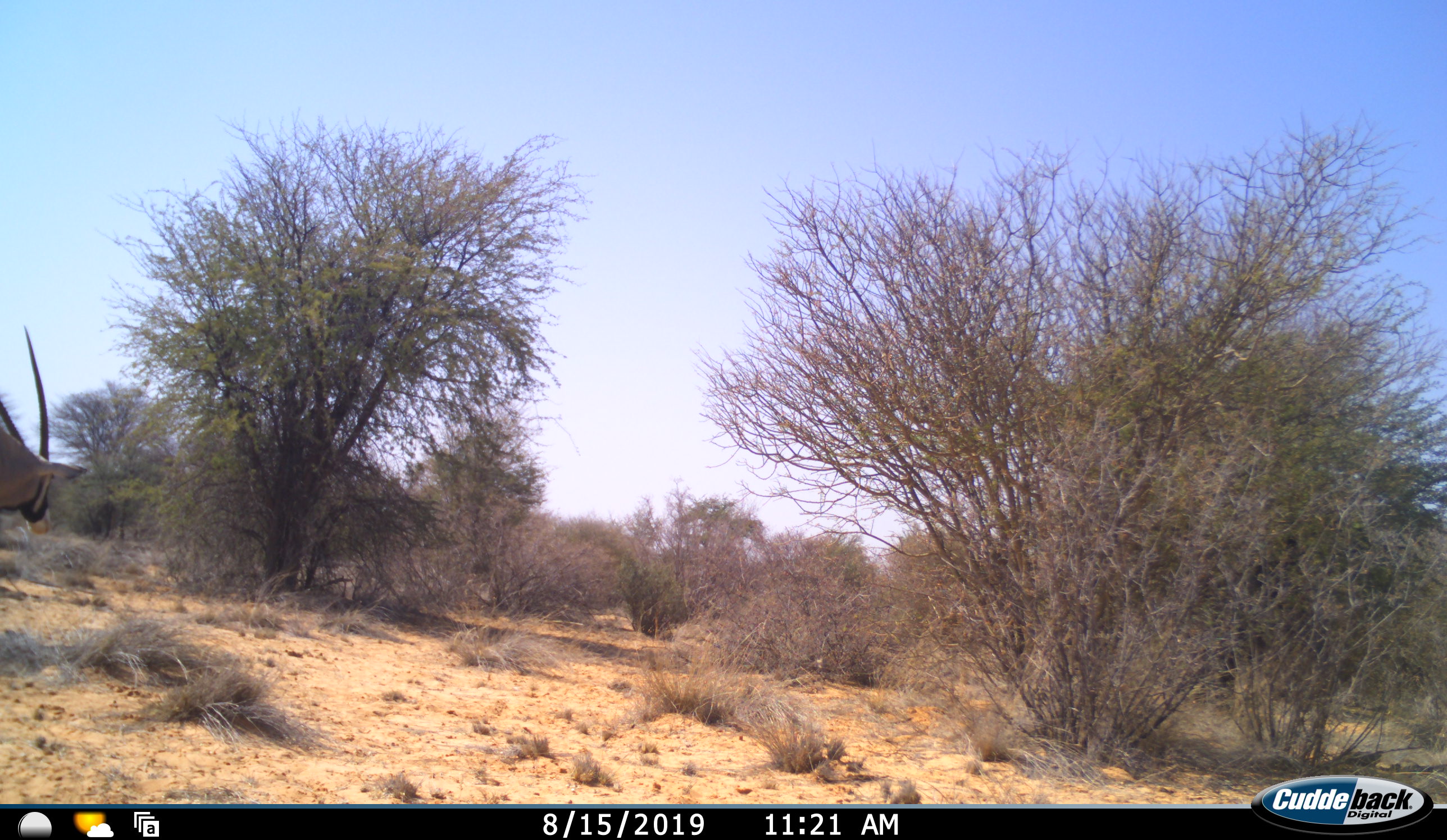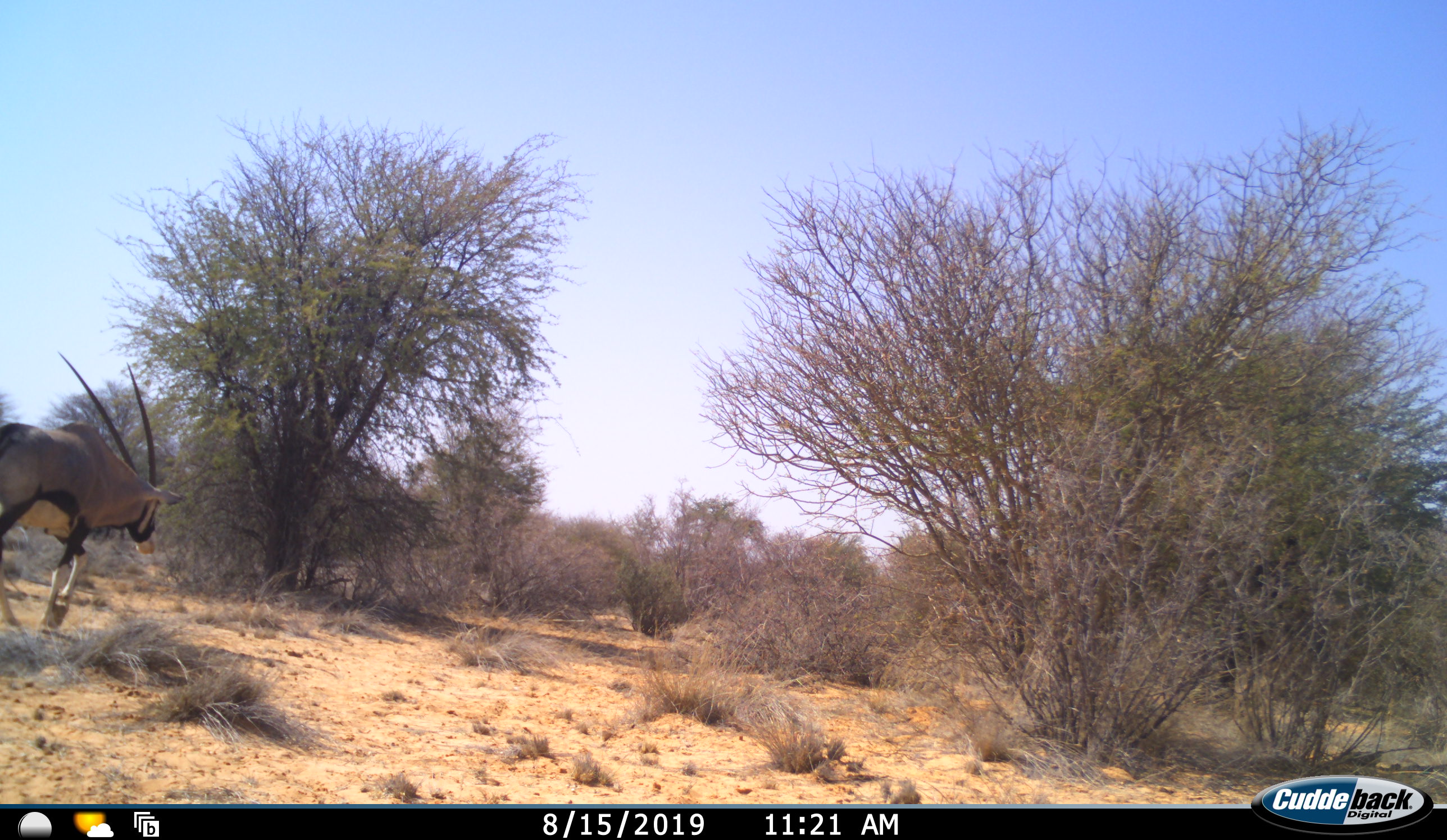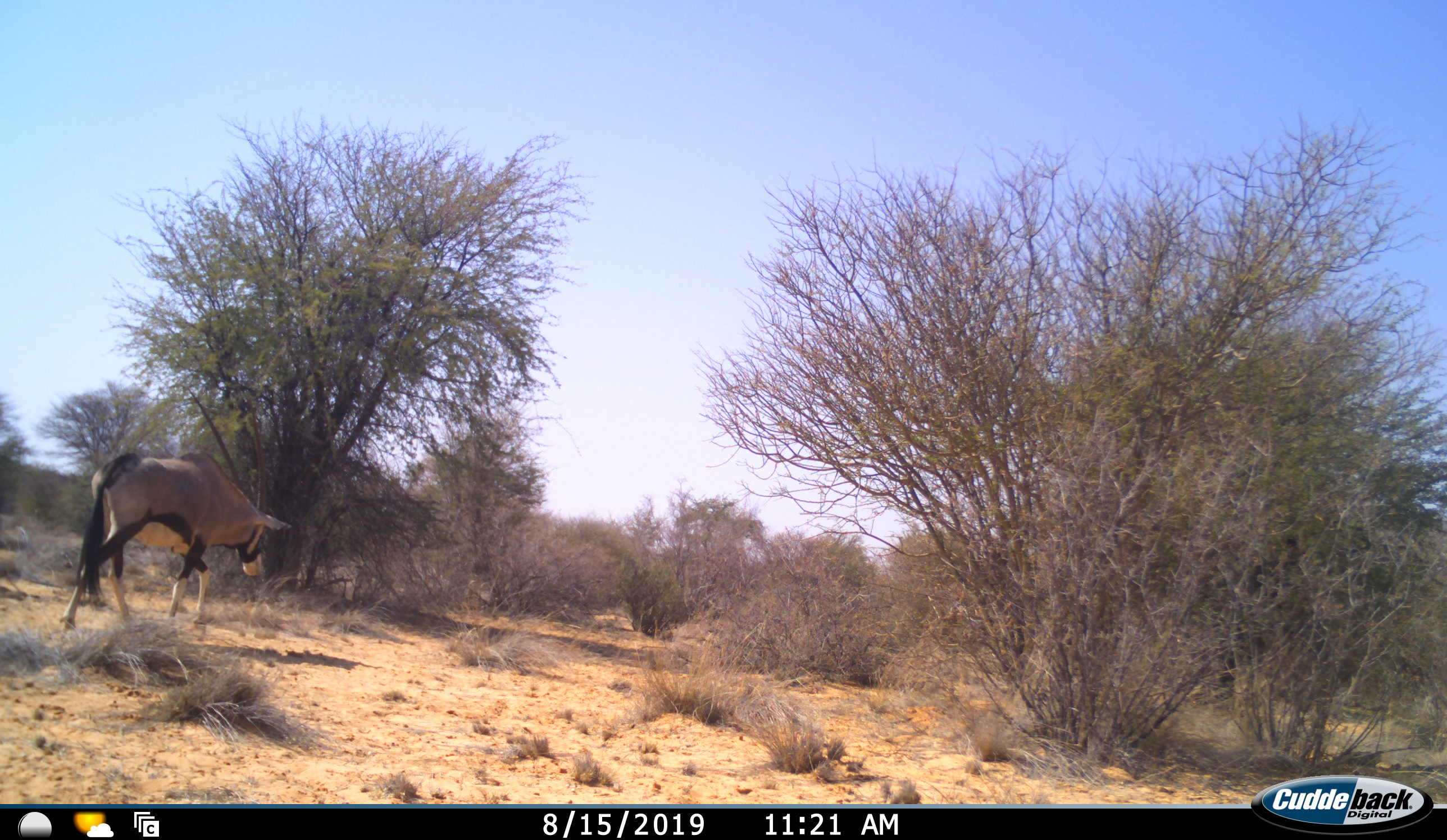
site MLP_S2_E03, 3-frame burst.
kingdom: Animalia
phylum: Chordata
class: Mammalia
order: Artiodactyla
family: Bovidae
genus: Oryx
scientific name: Oryx gazella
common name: gemsbok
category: oryx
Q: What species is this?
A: Oryx (gemsbok) (Oryx gazella).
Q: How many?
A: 1.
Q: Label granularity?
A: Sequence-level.